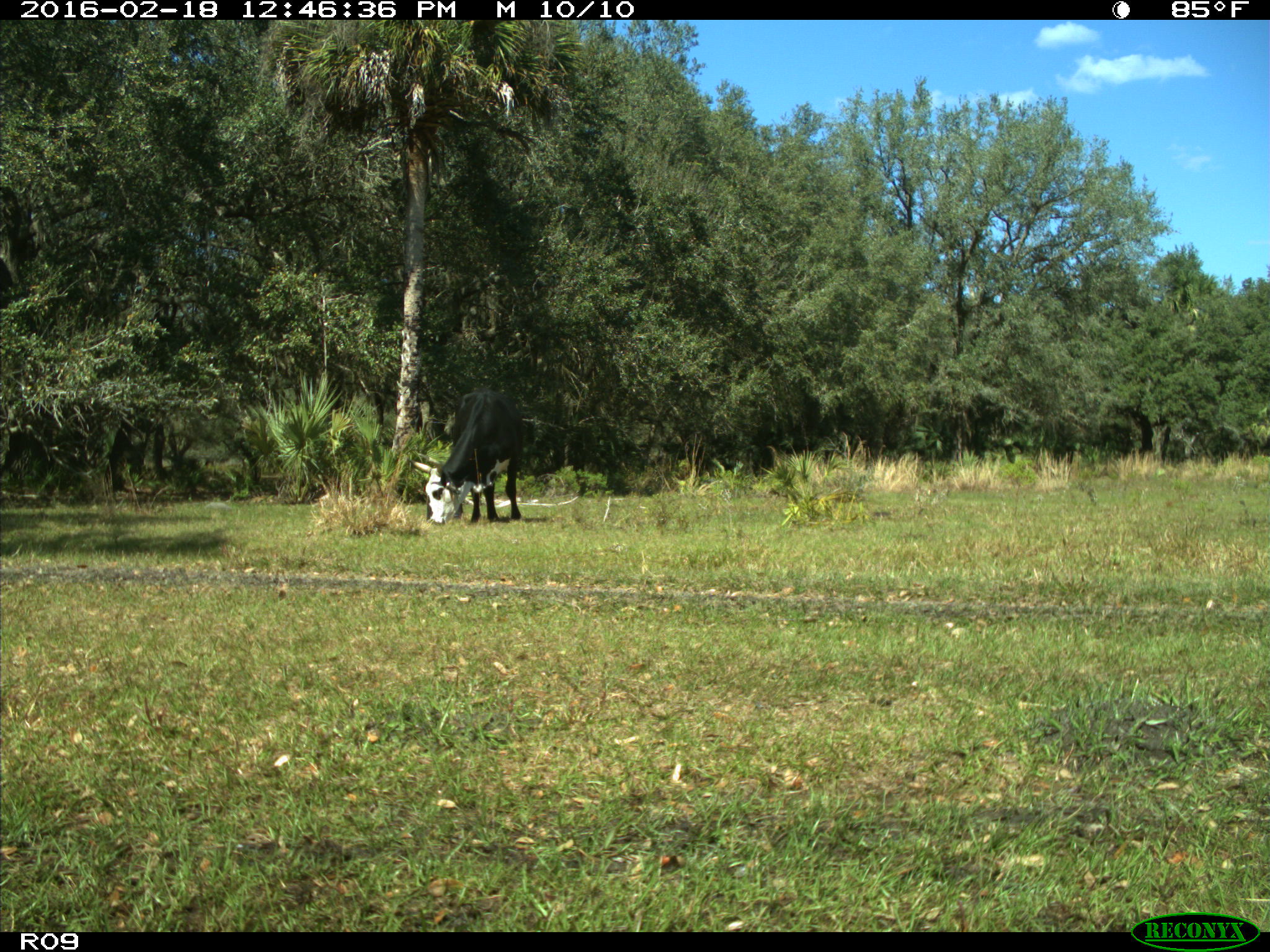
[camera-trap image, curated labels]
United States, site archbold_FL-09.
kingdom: Animalia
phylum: Chordata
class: Mammalia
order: Artiodactyla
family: Bovidae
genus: Bos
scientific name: Bos taurus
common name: domestic cow